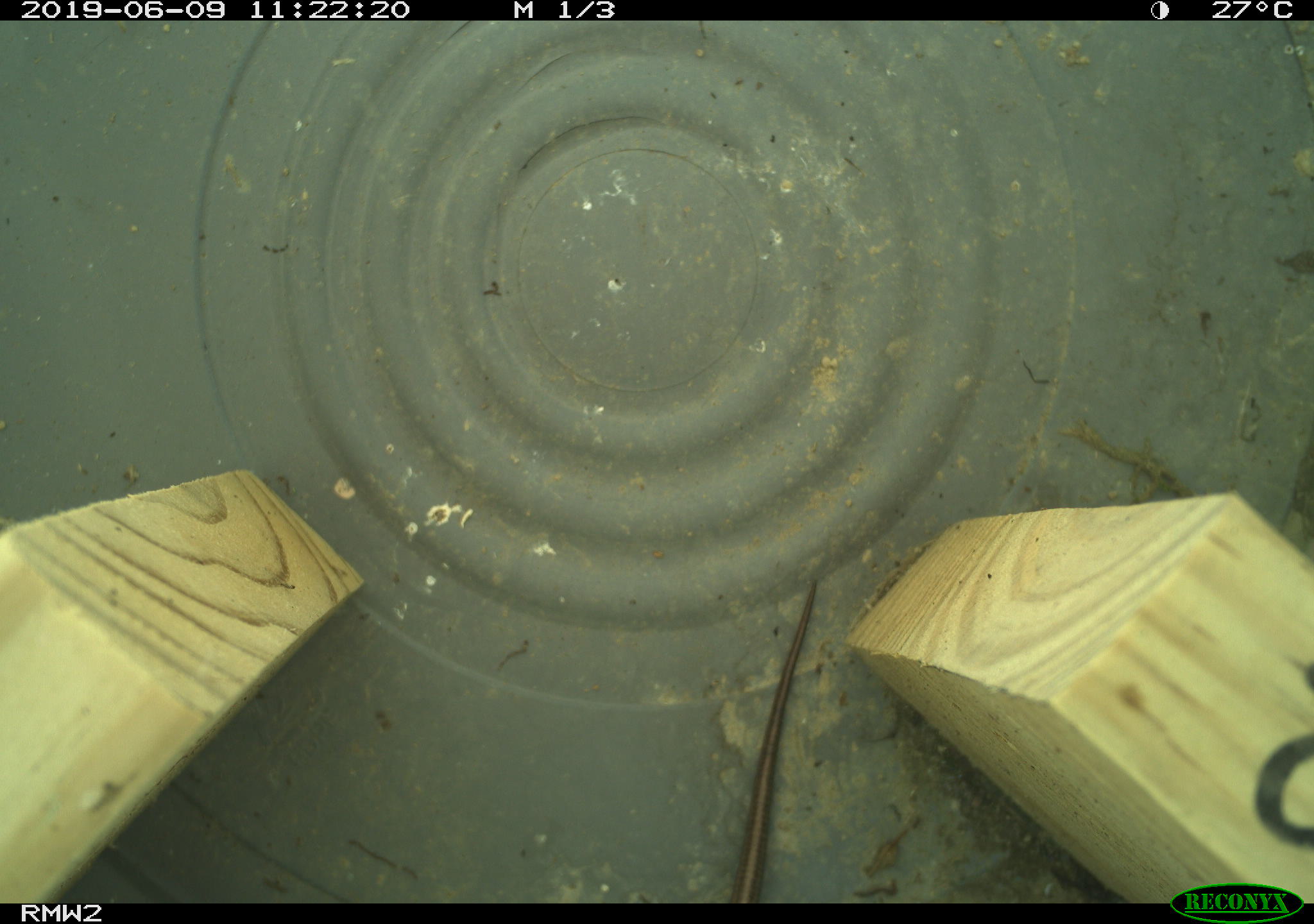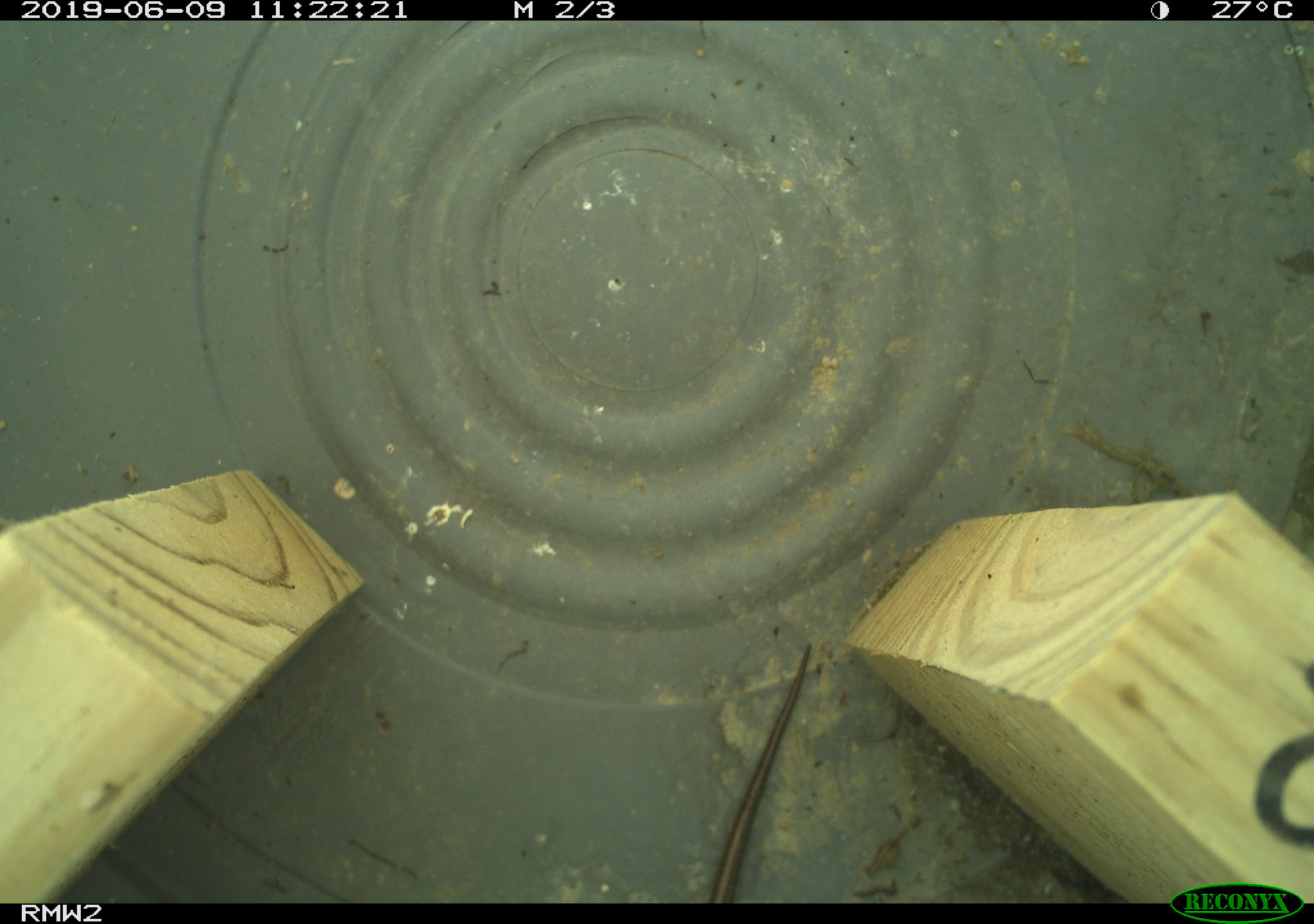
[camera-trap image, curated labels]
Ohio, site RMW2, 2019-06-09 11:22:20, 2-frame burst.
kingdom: Animalia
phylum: Chordata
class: Reptilia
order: Squamata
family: Scincidae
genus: Plestiodon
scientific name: Plestiodon fasciatus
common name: common five-lined skink